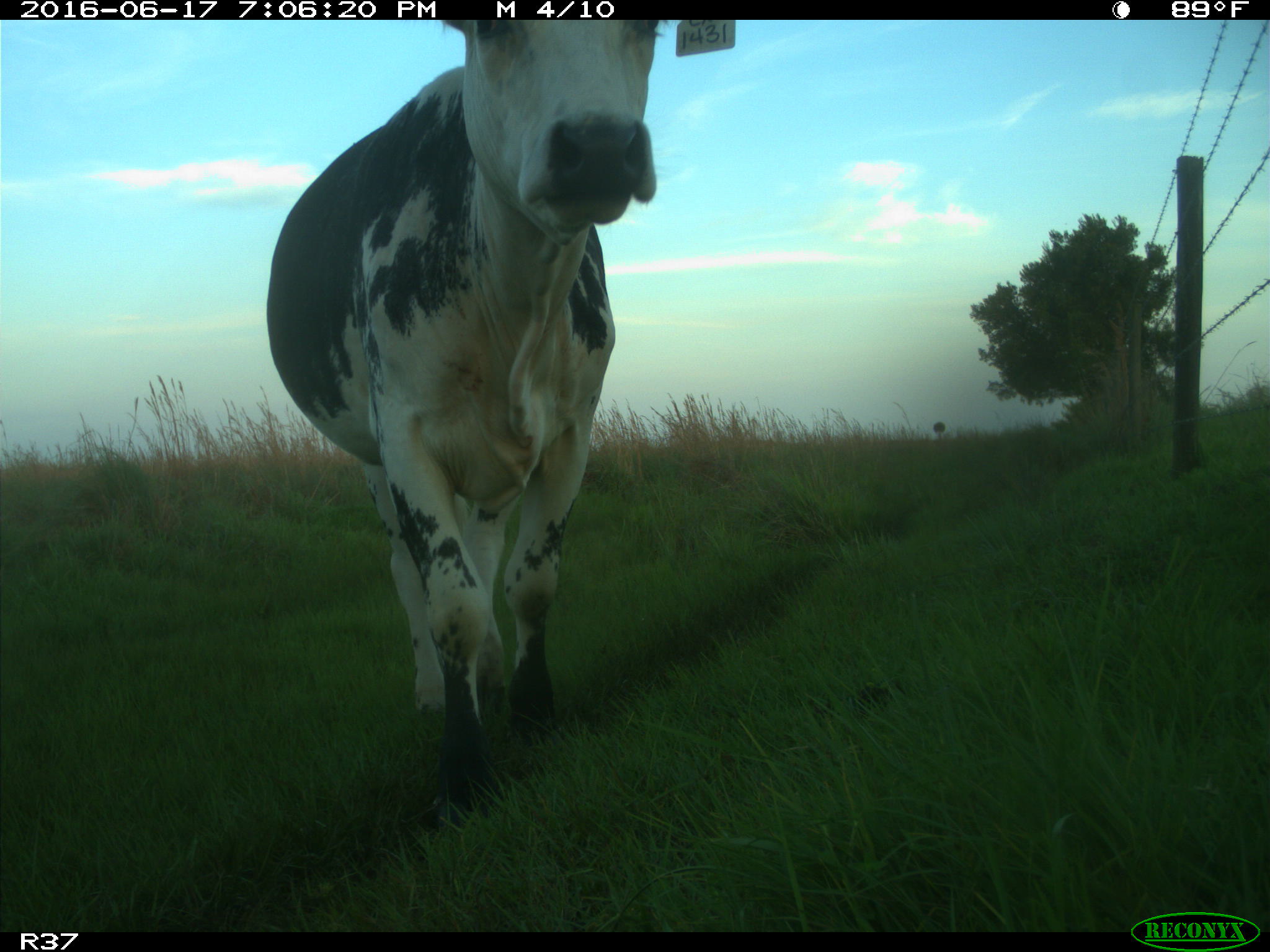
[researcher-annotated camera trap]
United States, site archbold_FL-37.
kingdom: Animalia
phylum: Chordata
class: Mammalia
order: Artiodactyla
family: Bovidae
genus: Bos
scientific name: Bos taurus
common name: domestic cow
Bos taurus (domestic cow).